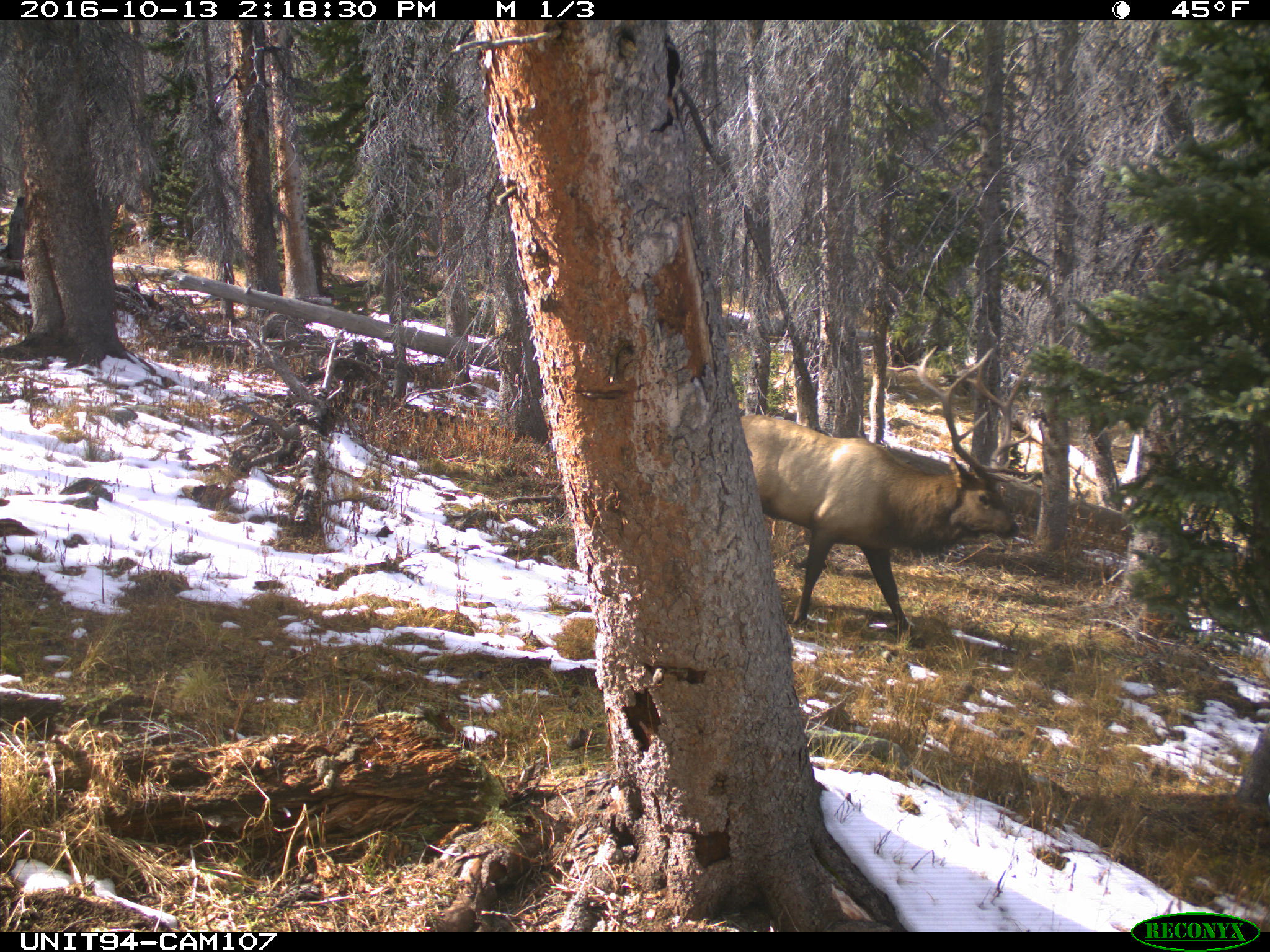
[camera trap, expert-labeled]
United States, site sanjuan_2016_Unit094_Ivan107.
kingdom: Animalia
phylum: Chordata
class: Mammalia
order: Artiodactyla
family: Cervidae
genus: Cervus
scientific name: Cervus elaphus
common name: red deer